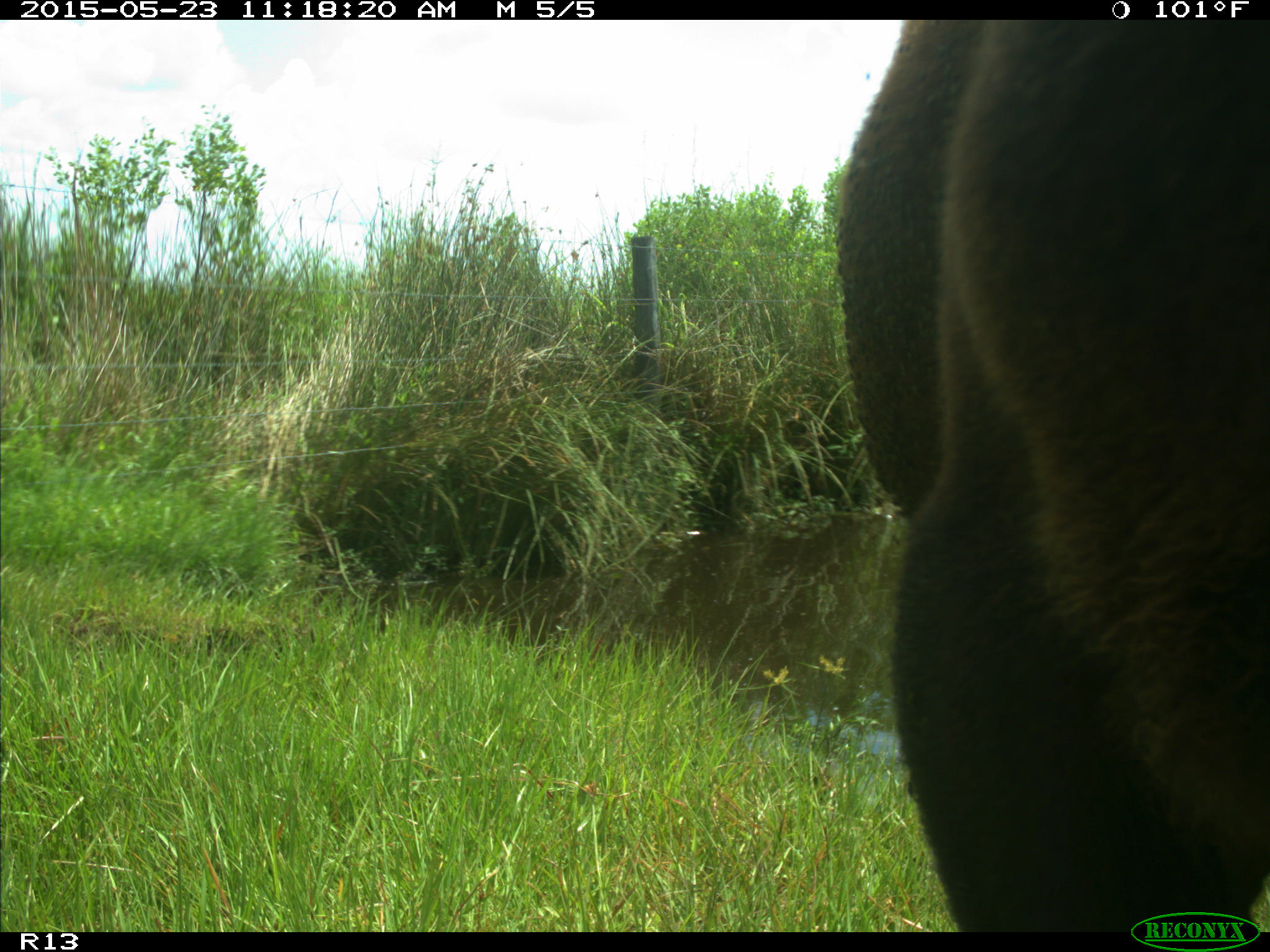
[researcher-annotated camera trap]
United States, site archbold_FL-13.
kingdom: Animalia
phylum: Chordata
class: Mammalia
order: Artiodactyla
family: Bovidae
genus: Bos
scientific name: Bos taurus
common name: domestic cow